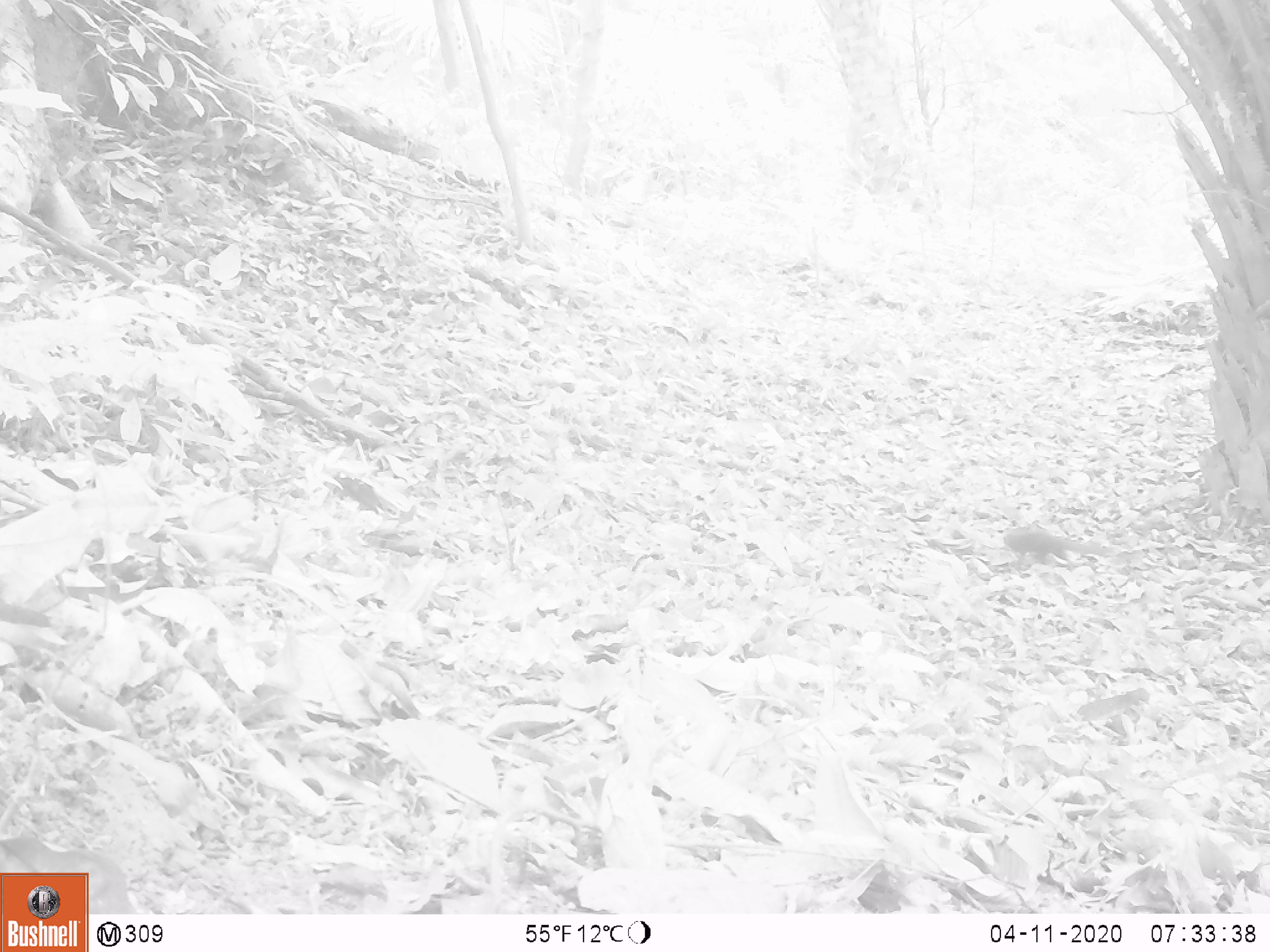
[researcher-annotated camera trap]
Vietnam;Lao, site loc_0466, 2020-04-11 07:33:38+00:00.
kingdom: Animalia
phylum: Chordata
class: Mammalia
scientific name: Mammalia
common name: mammal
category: unidentified small mammal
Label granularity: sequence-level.